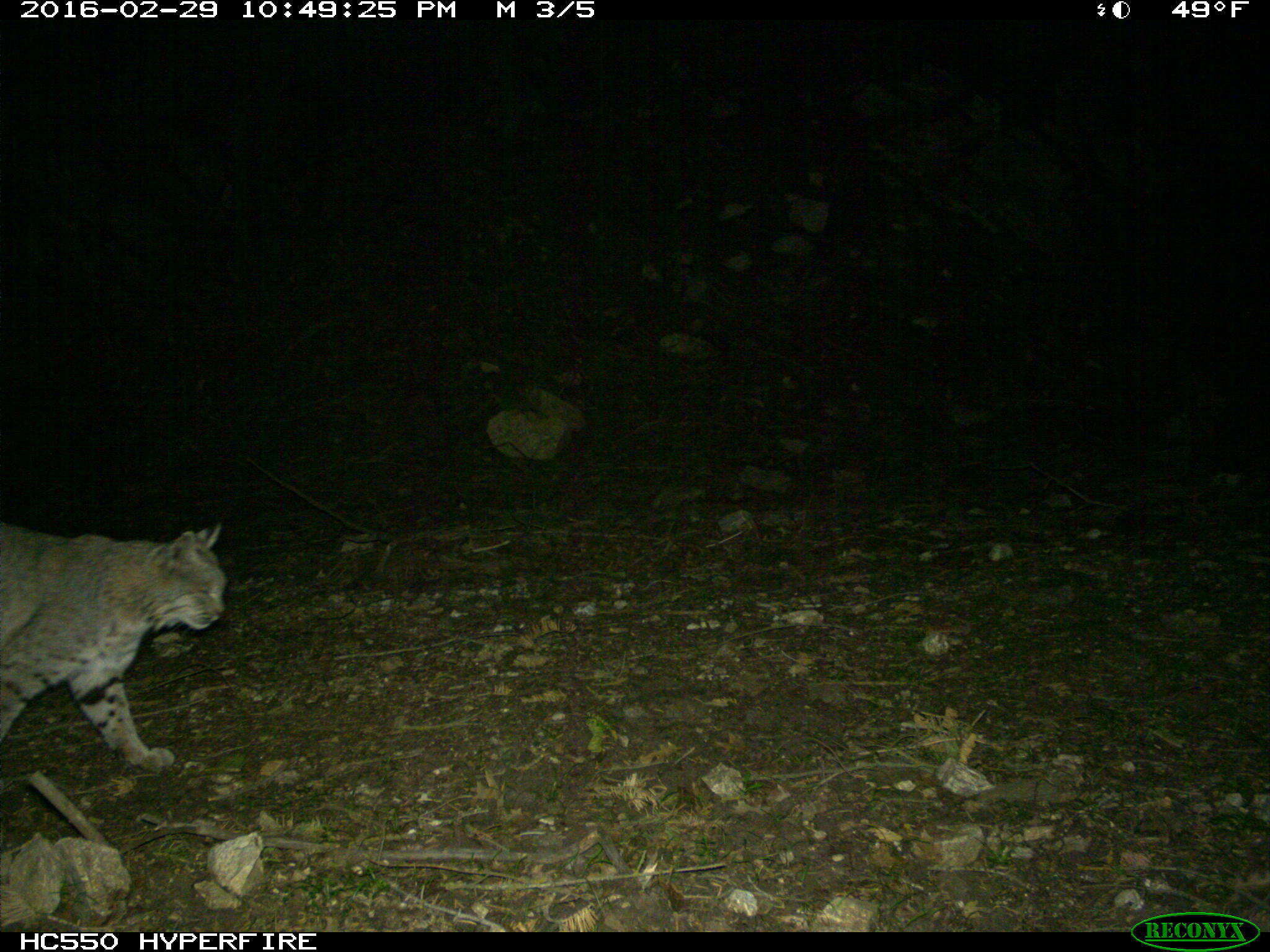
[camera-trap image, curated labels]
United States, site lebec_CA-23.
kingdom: Animalia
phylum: Chordata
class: Mammalia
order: Carnivora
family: Felidae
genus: Lynx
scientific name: Lynx rufus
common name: bobcat